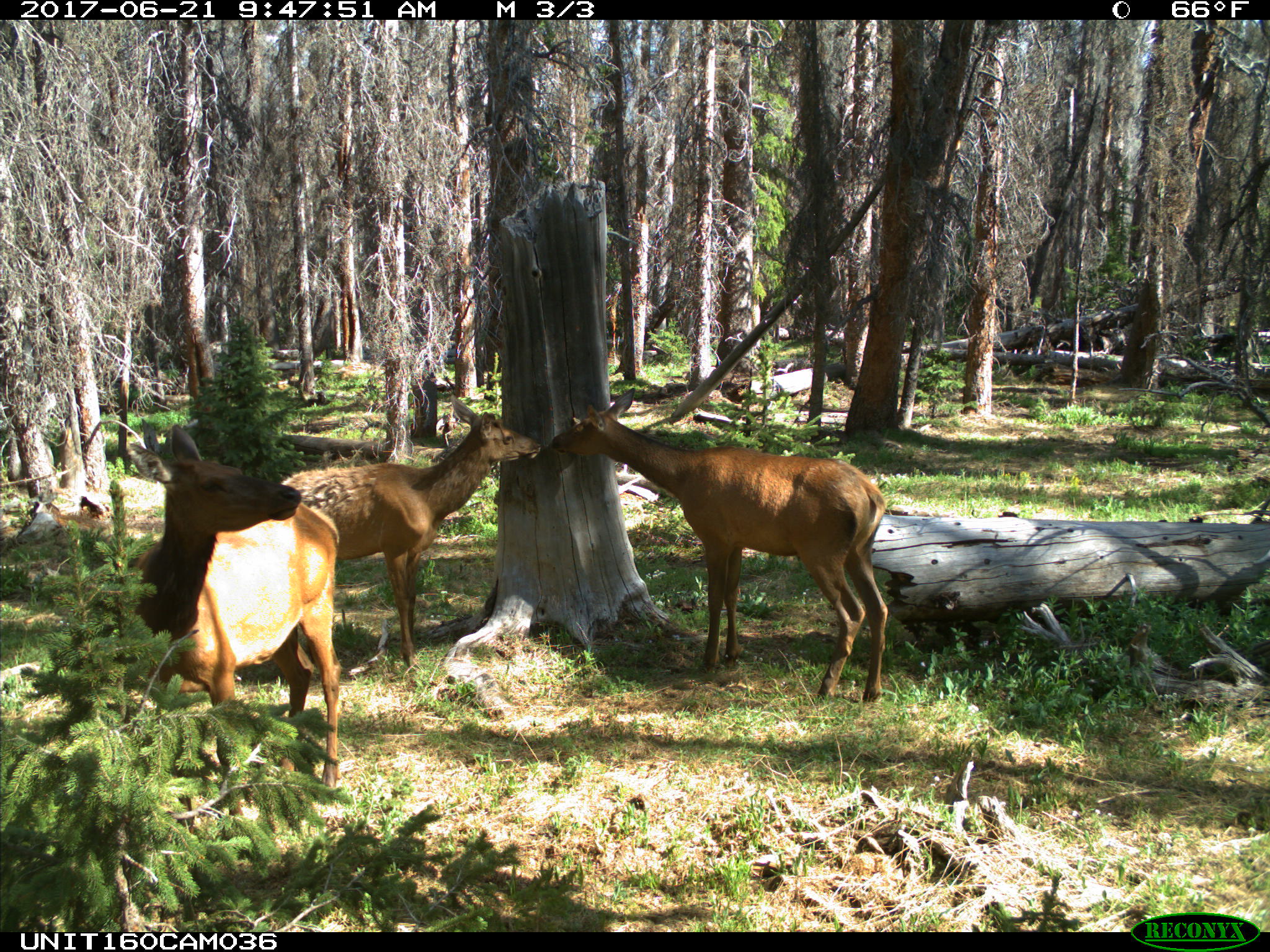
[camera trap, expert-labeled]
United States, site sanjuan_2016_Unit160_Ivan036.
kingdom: Animalia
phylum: Chordata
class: Mammalia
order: Artiodactyla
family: Cervidae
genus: Cervus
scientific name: Cervus elaphus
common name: red deer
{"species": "Cervus elaphus (red deer)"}